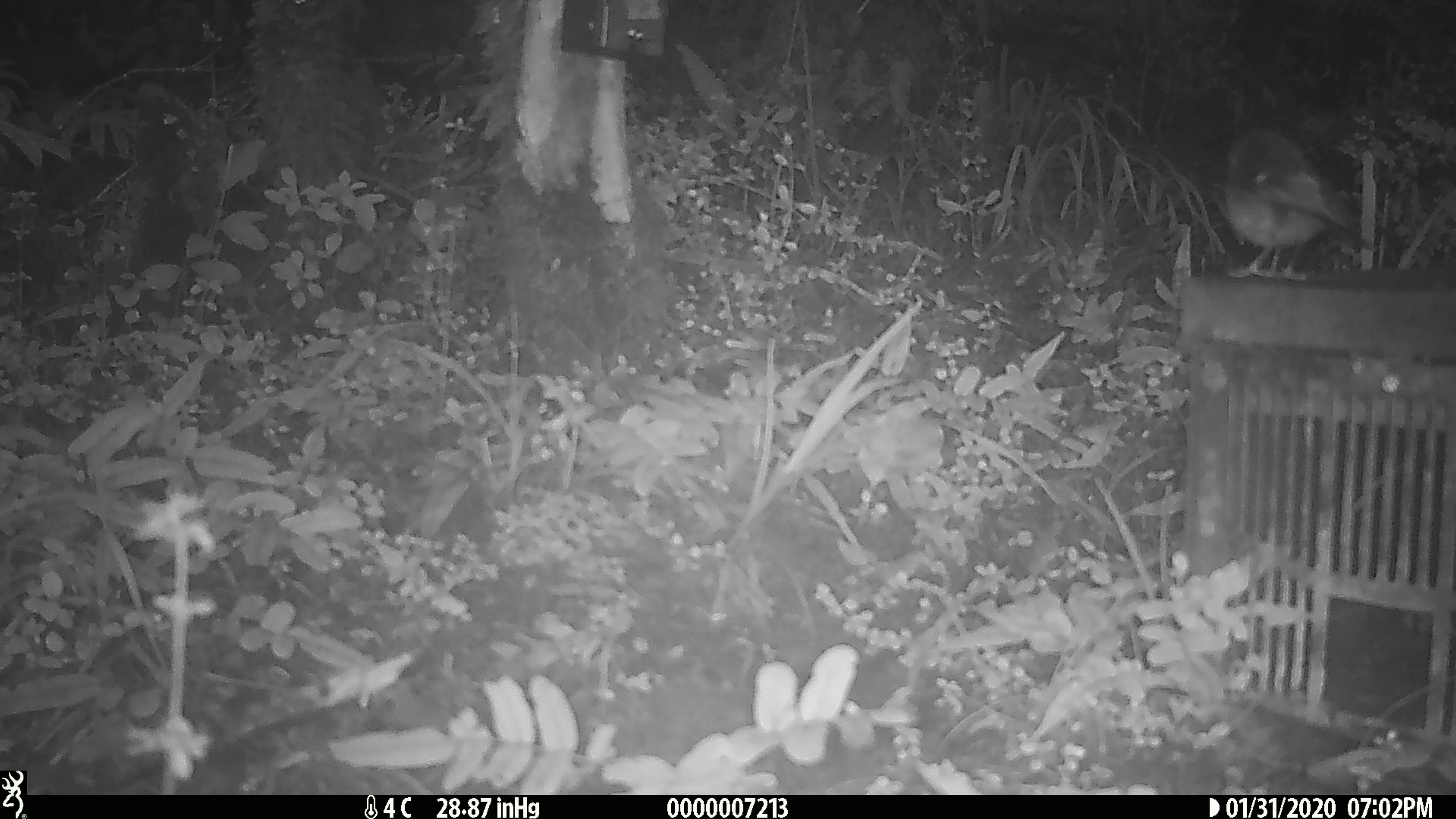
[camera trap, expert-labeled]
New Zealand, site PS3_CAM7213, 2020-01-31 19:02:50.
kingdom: Animalia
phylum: Chordata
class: Aves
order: Passeriformes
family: Petroicidae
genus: Petroica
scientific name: Petroica macrocephala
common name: tomtit